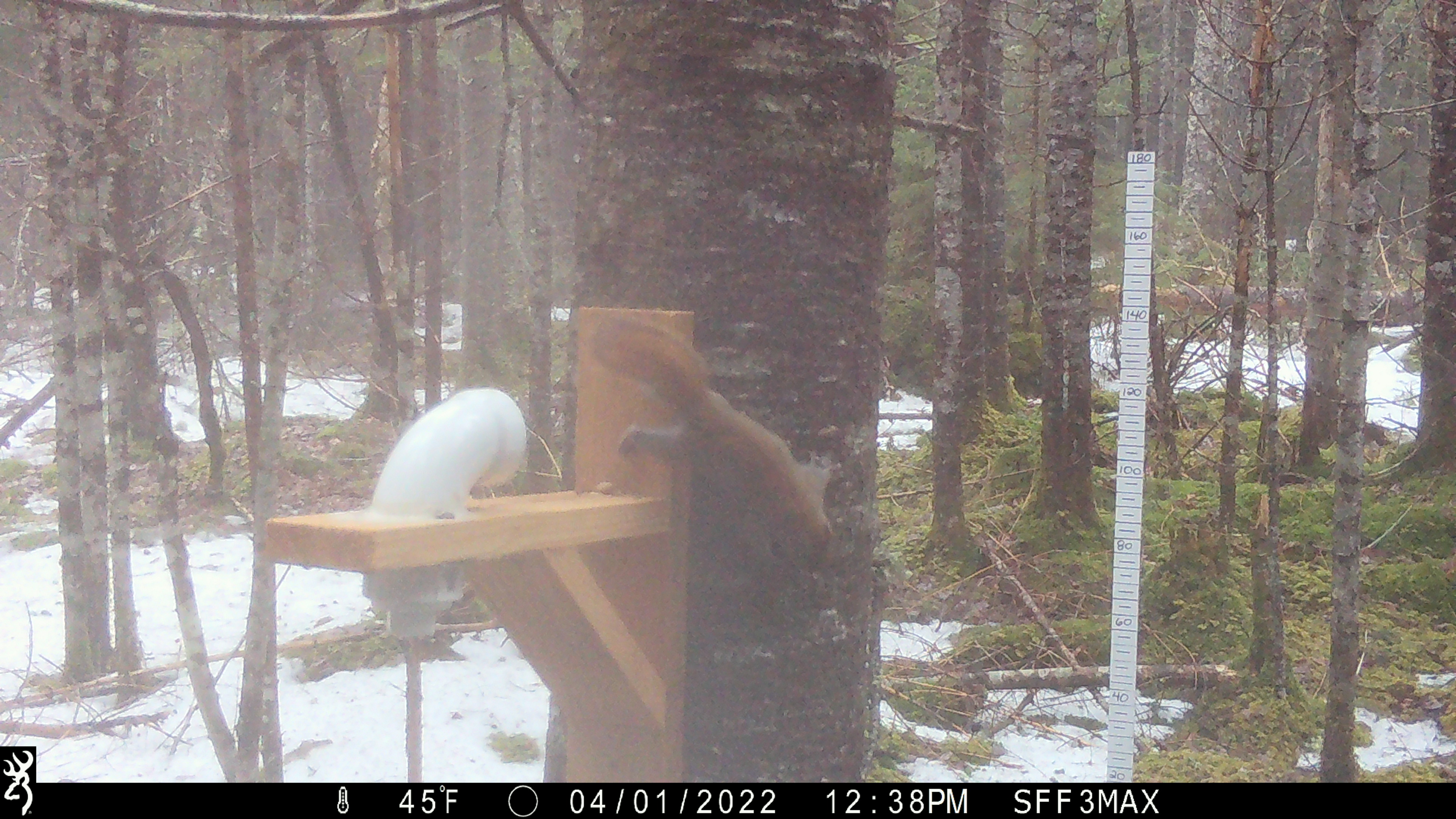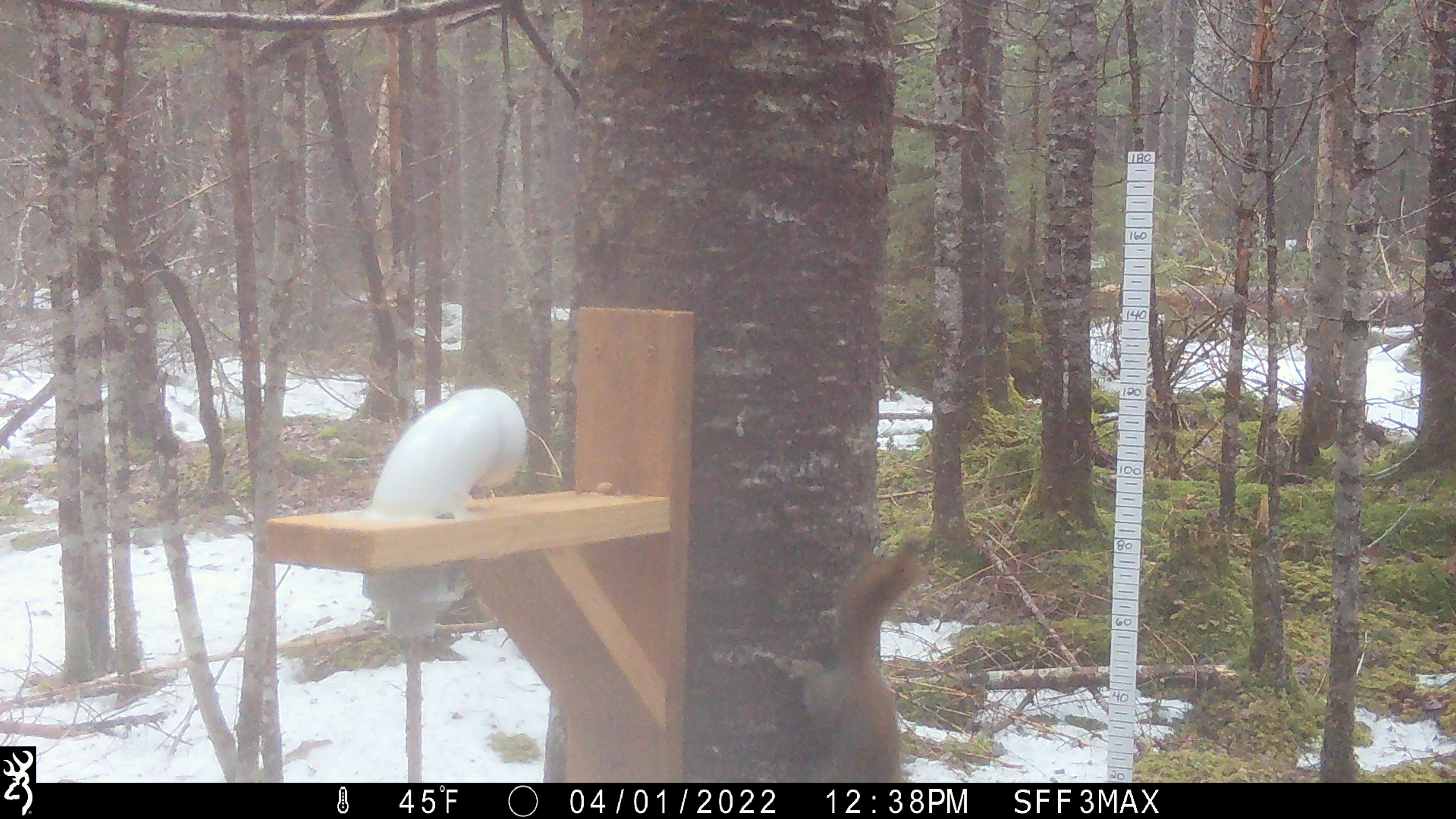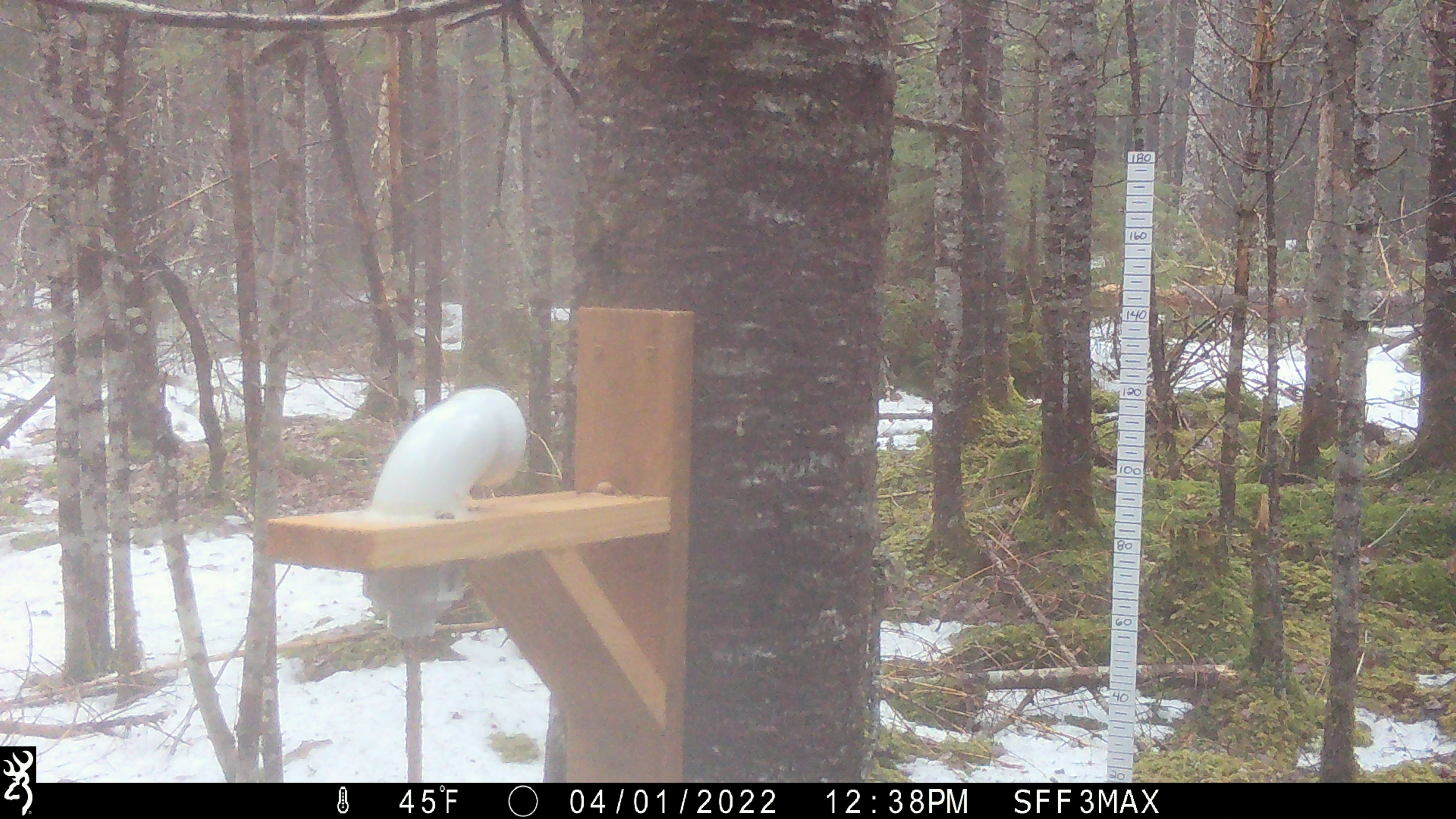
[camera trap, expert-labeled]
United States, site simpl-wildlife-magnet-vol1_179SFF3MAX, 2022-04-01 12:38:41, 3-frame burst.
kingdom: Animalia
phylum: Chordata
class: Mammalia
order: Rodentia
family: Sciuridae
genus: Tamiasciurus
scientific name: Tamiasciurus hudsonicus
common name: red squirrel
Red squirrel (Tamiasciurus hudsonicus).